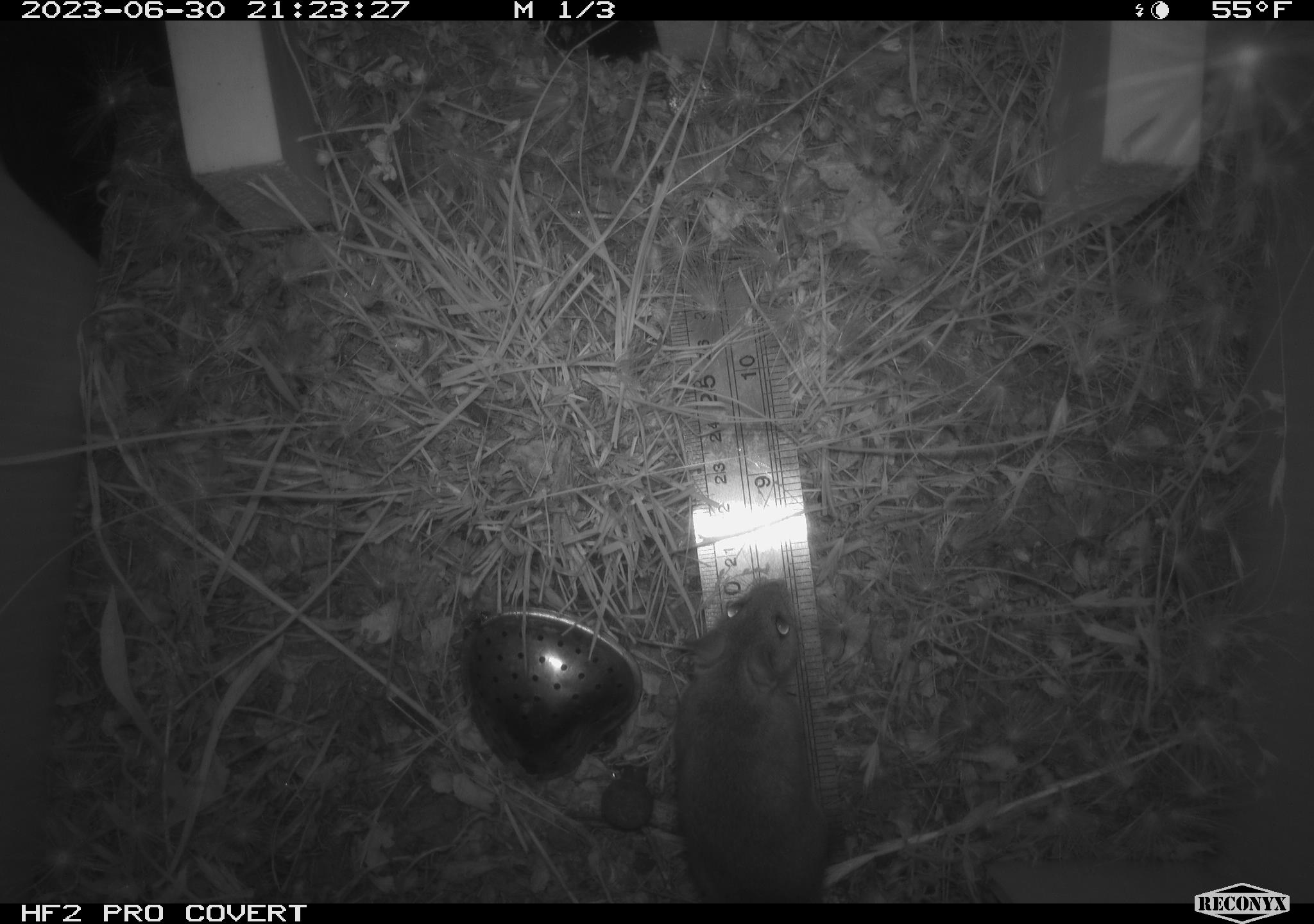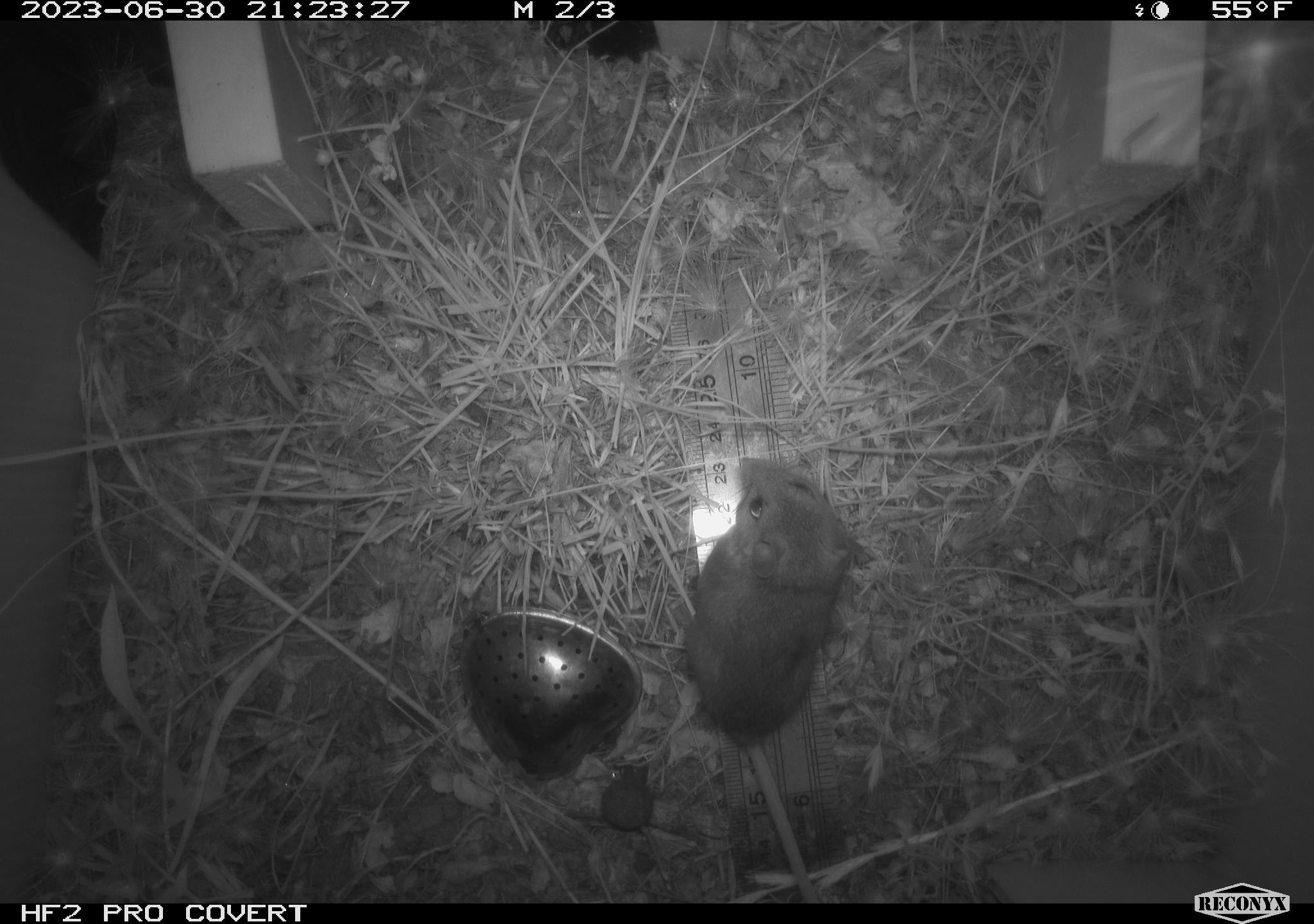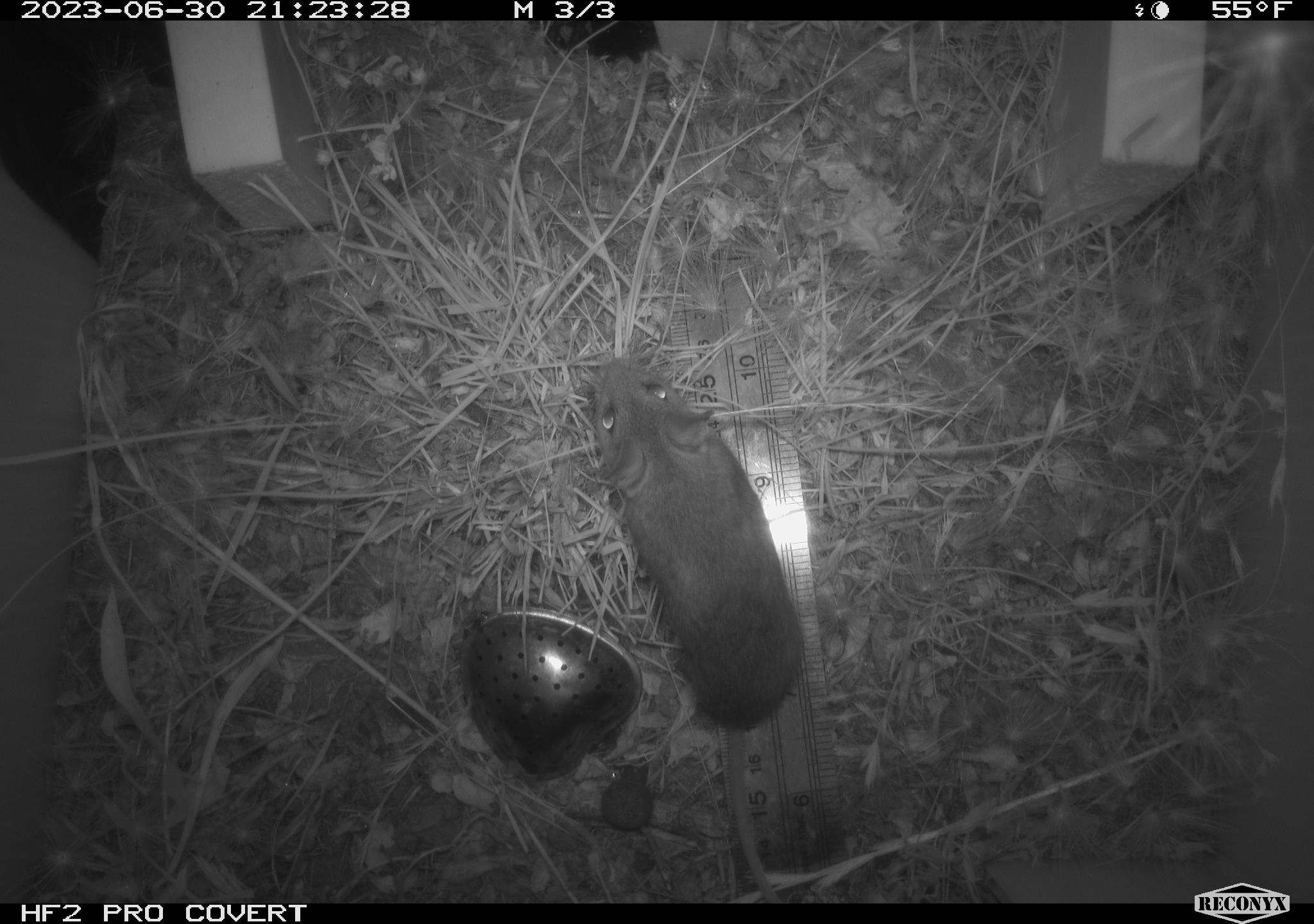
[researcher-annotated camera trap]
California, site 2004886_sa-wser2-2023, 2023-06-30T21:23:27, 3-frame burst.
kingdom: Animalia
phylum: Chordata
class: Mammalia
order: Rodentia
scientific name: Rodentia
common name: mouse species